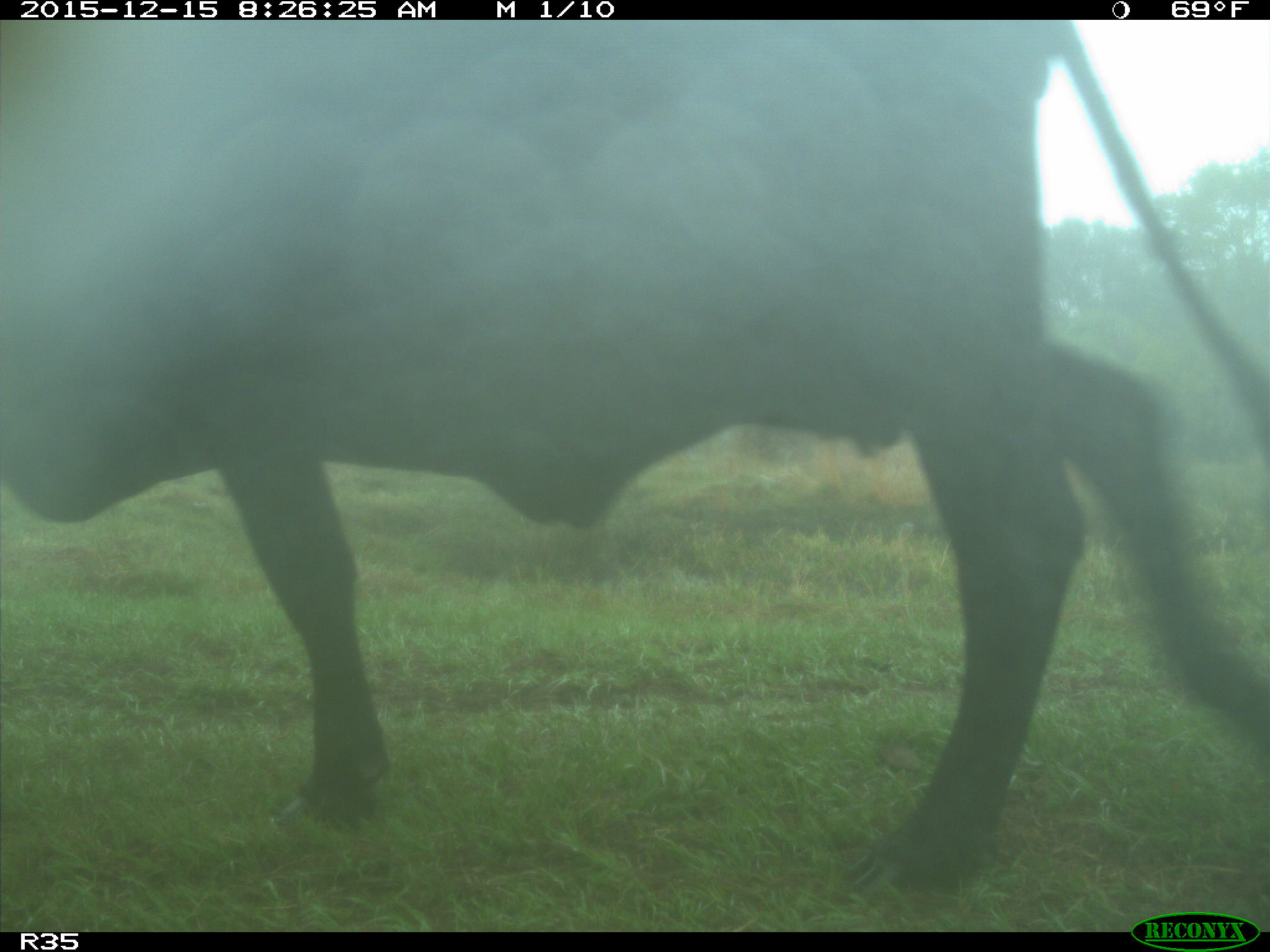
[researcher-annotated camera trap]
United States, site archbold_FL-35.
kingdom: Animalia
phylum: Chordata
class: Mammalia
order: Artiodactyla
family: Bovidae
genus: Bos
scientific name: Bos taurus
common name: domestic cow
Bos taurus (domestic cow).